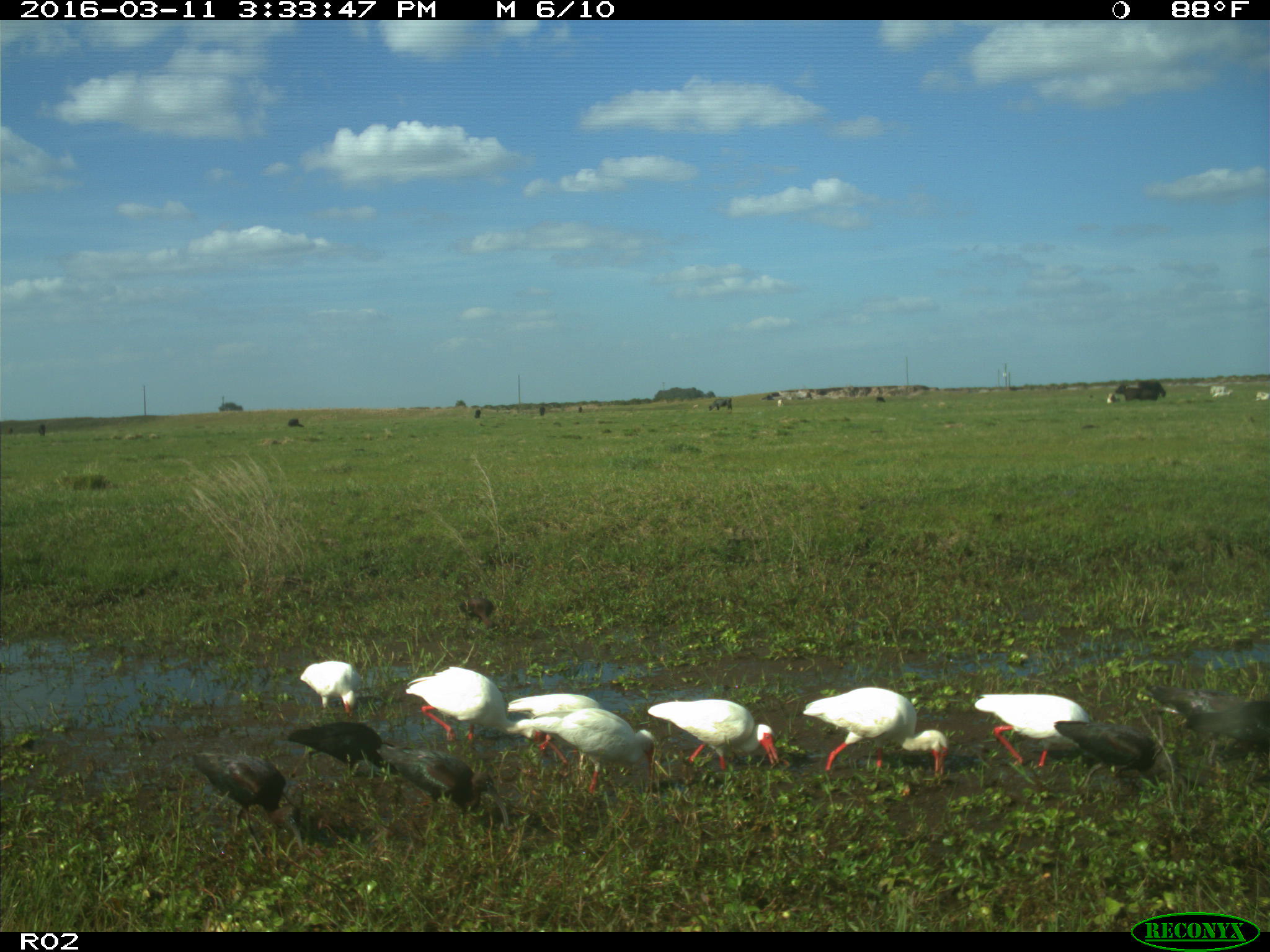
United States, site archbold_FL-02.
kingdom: Animalia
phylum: Chordata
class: Mammalia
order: Artiodactyla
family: Bovidae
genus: Bos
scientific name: Bos taurus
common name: domestic cow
Bos taurus (domestic cow).